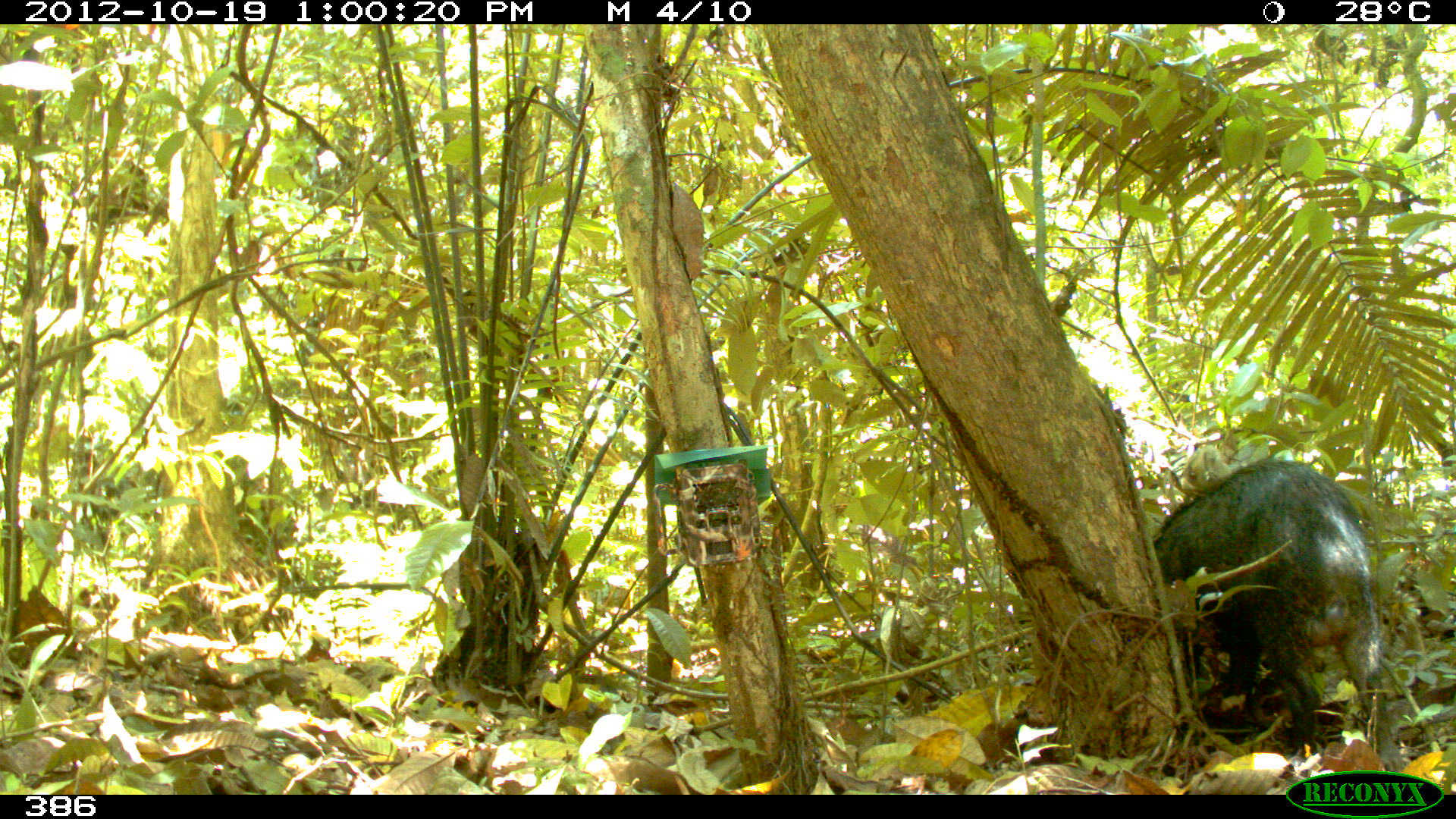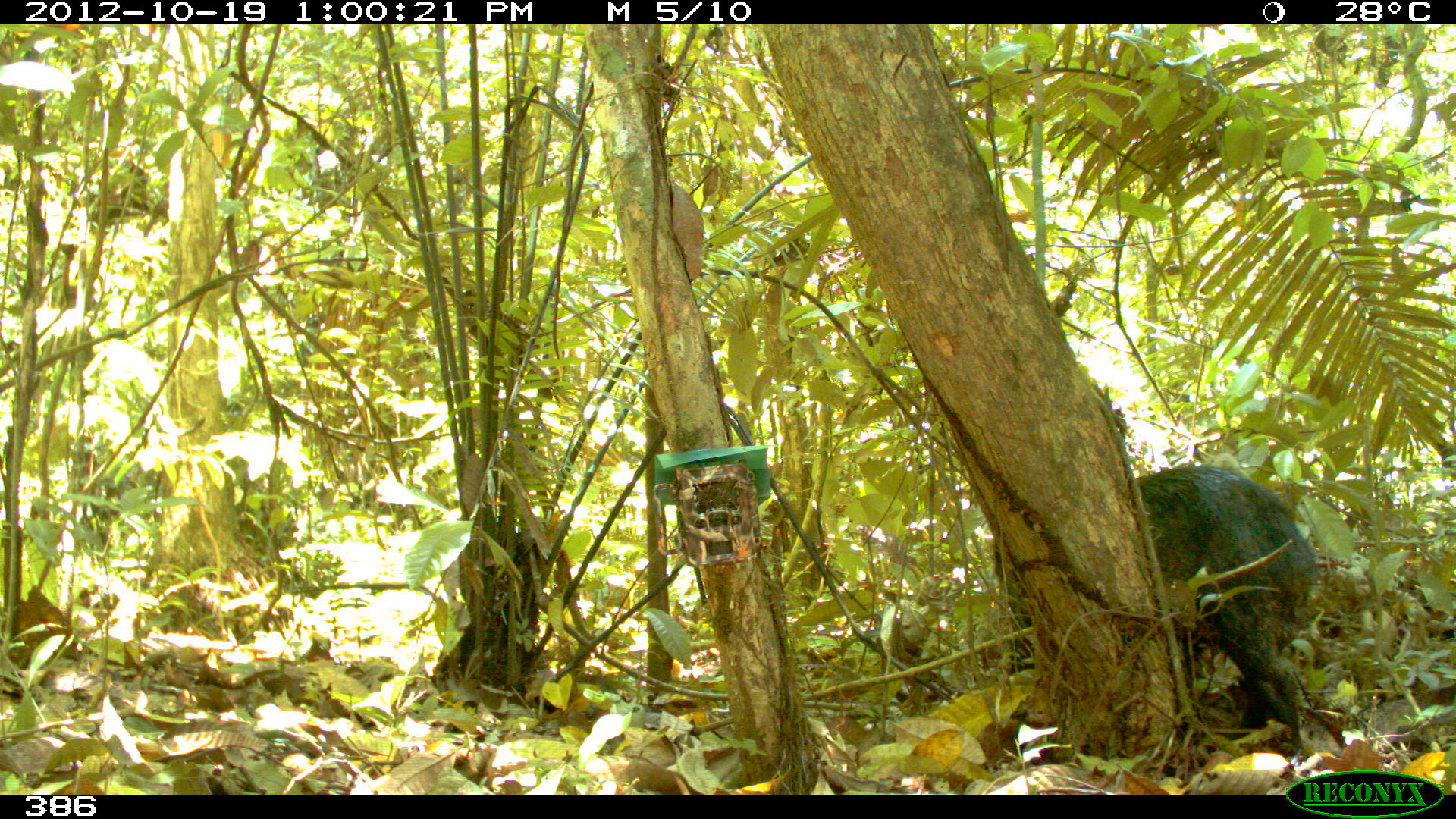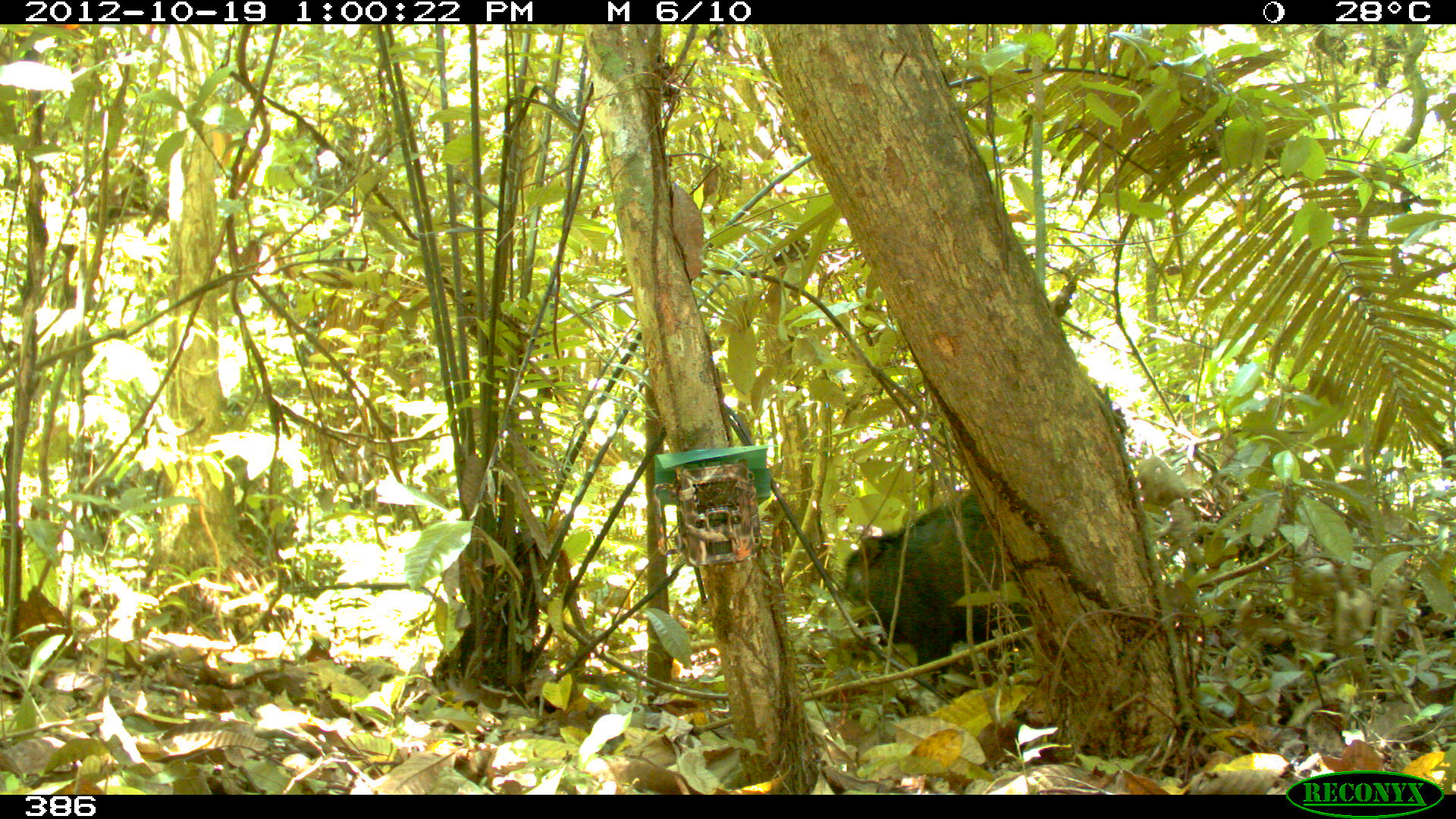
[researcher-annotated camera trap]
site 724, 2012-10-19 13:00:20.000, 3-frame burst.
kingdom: Animalia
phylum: Chordata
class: Mammalia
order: Artiodactyla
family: Tayassuidae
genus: Tayassu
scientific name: Tayassu pecari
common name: white-lipped peccary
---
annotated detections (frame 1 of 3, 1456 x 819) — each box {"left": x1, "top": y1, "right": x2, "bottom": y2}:
tayassu pecari: {"left": 1152, "top": 457, "right": 1411, "bottom": 772}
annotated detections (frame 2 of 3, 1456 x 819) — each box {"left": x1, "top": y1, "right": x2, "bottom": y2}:
tayassu pecari: {"left": 994, "top": 463, "right": 1318, "bottom": 756}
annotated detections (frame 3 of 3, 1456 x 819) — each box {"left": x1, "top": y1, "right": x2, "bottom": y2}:
tayassu pecari: {"left": 845, "top": 488, "right": 1033, "bottom": 714}